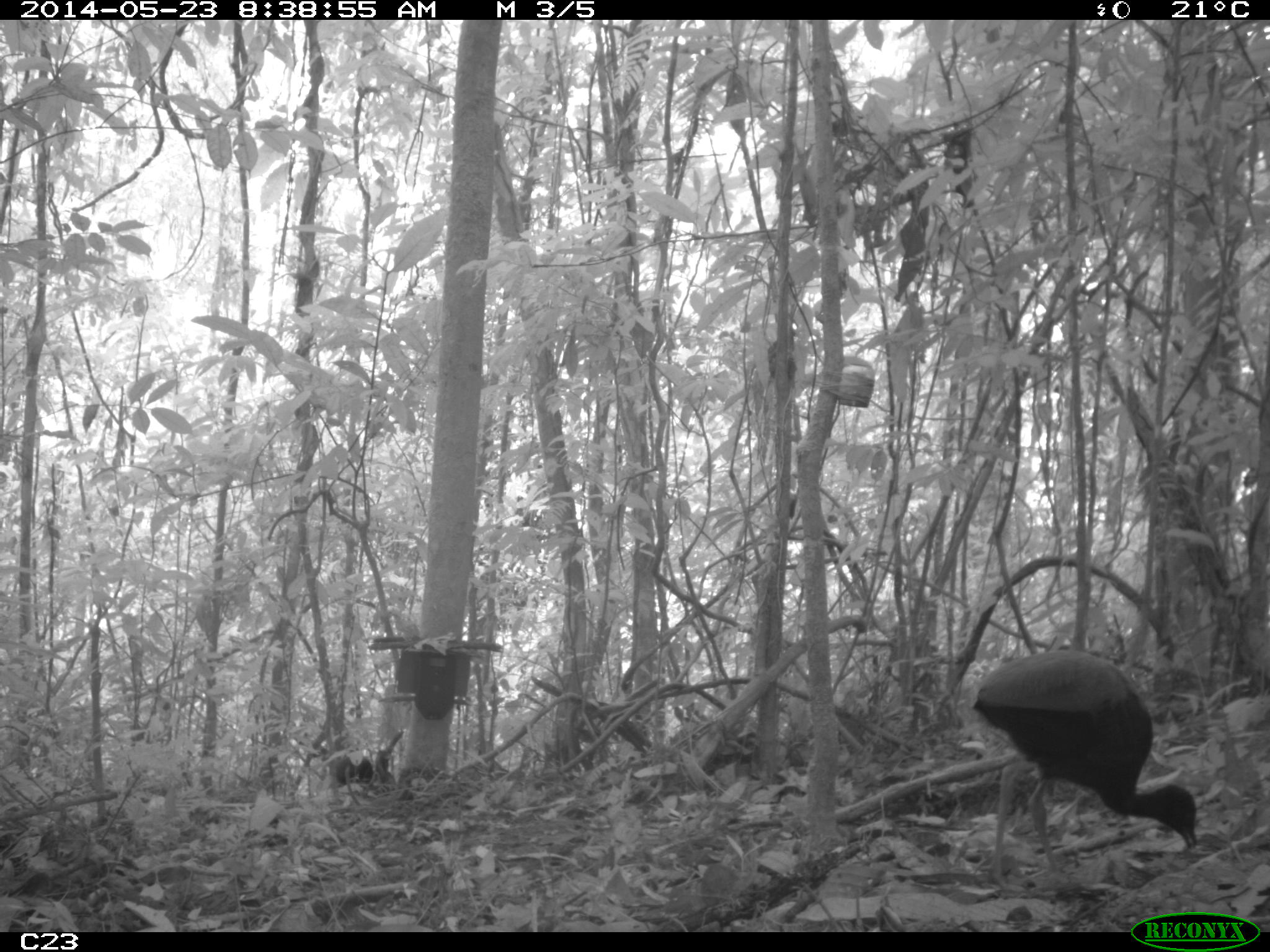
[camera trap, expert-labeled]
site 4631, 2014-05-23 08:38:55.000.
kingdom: Animalia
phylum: Chordata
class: Aves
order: Gruiformes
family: Psophiidae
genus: Psophia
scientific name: Psophia crepitans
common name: gray-winged trumpeter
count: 5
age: adult